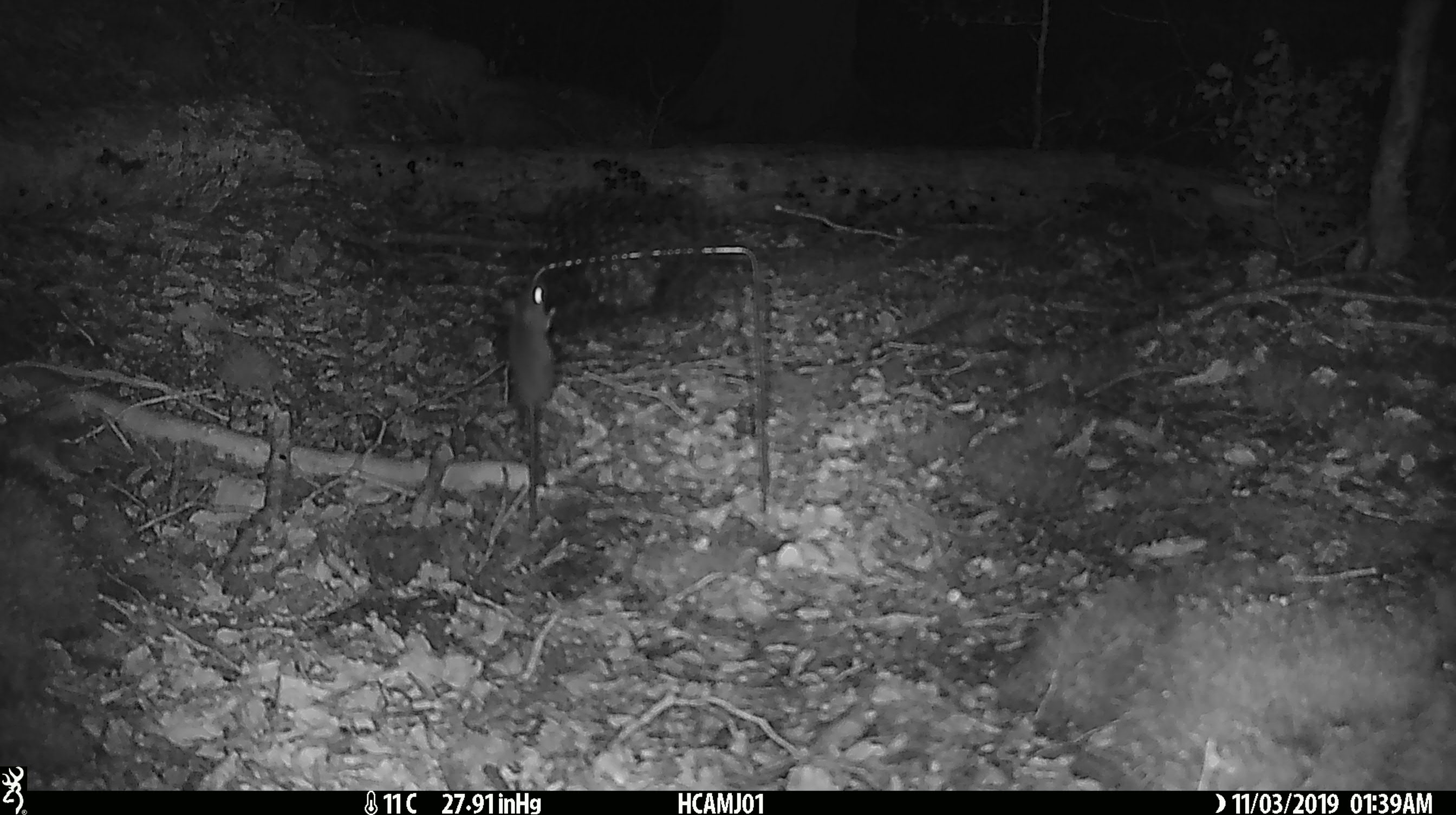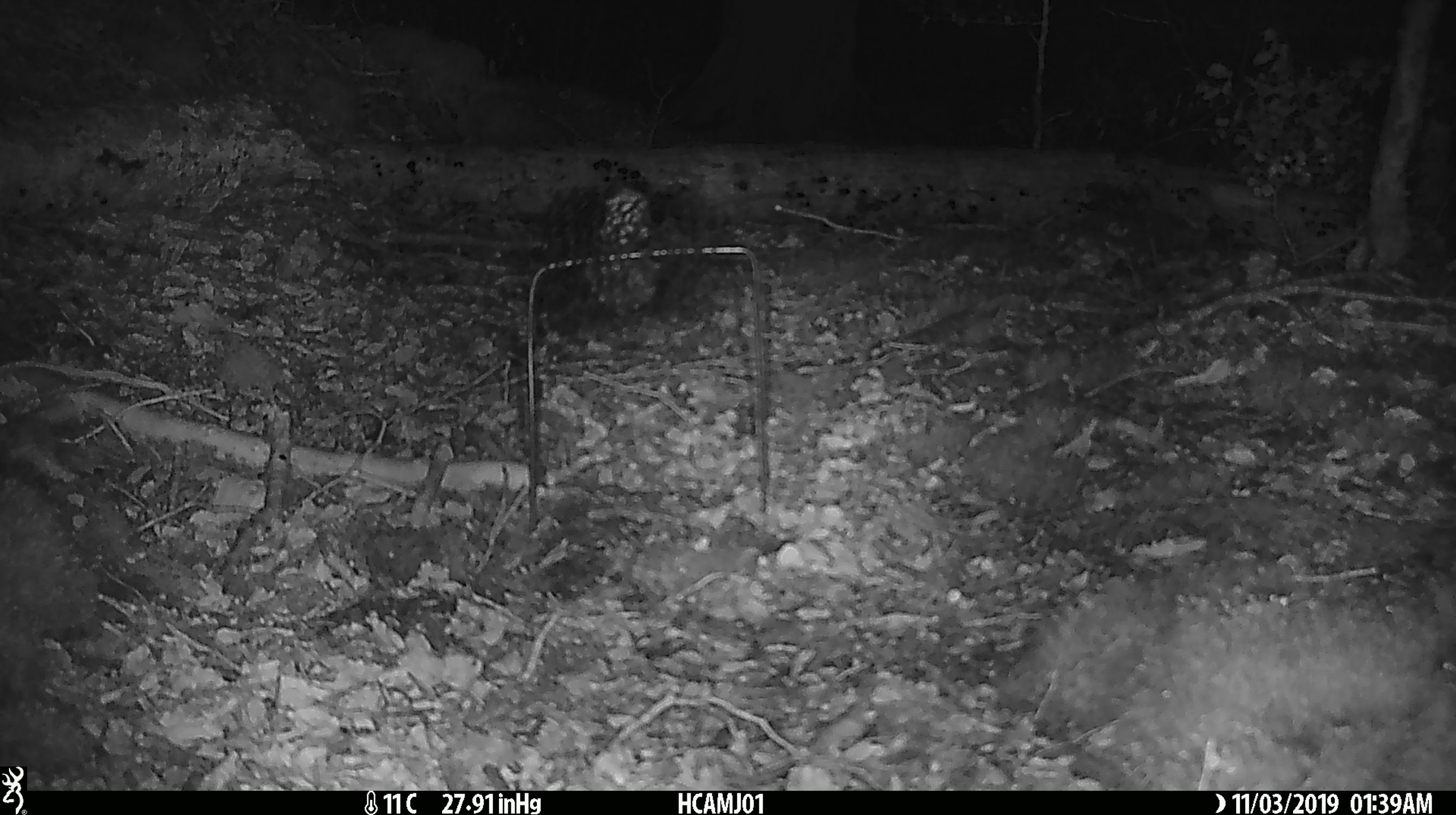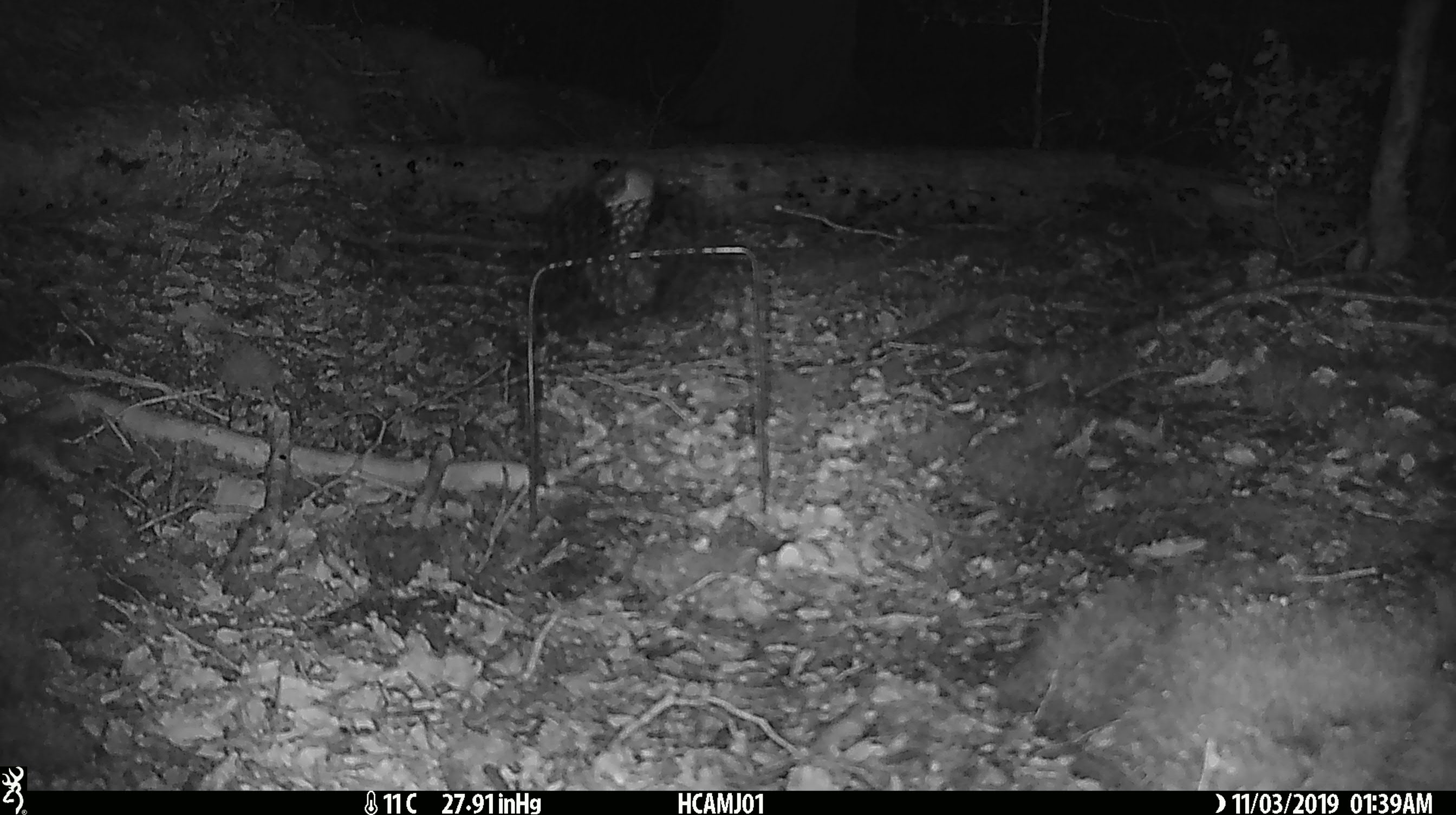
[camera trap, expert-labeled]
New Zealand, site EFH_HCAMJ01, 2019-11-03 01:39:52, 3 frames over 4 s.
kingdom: Animalia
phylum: Chordata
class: Mammalia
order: Rodentia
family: Muridae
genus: Mus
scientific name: Mus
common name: mouse